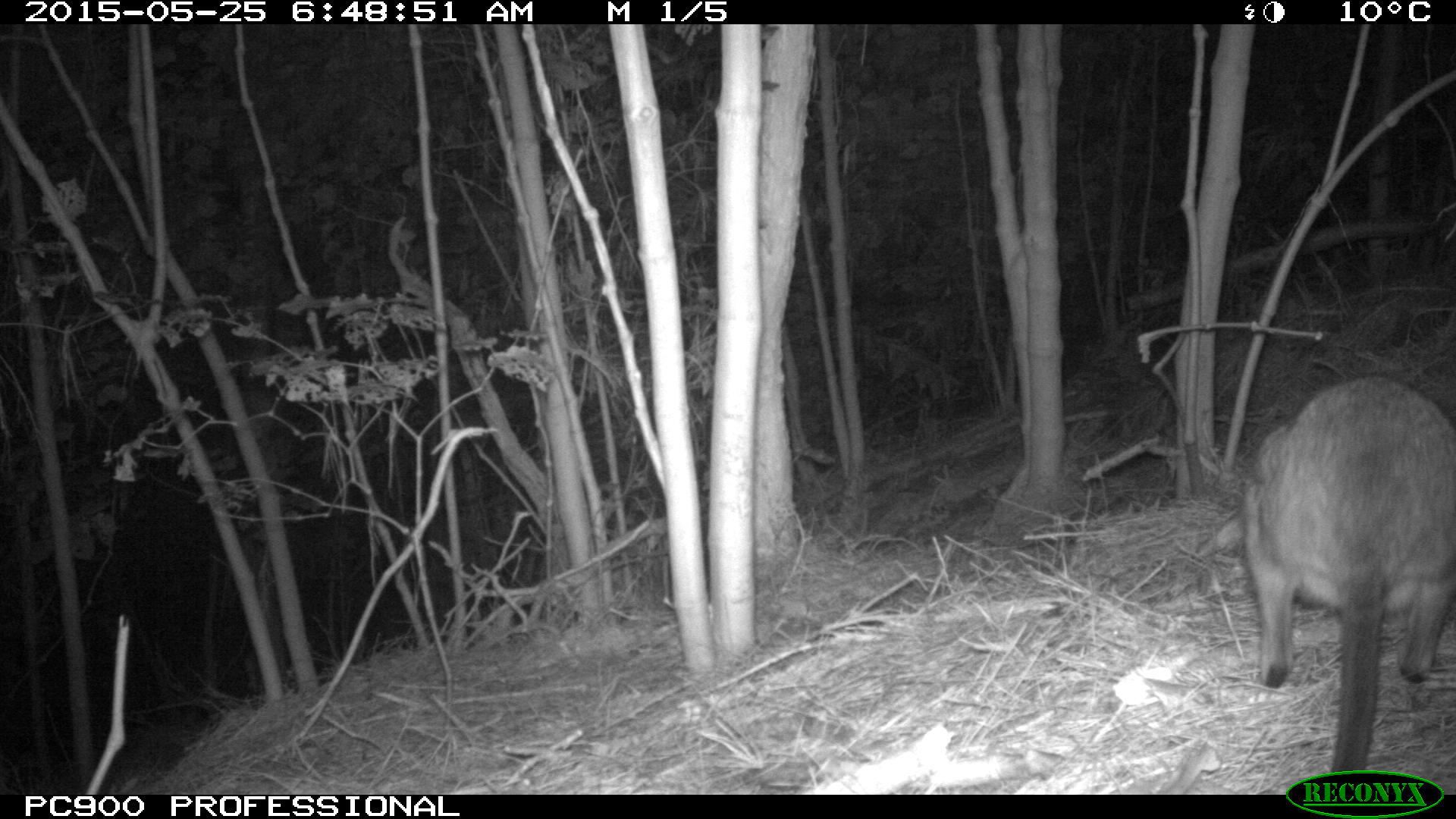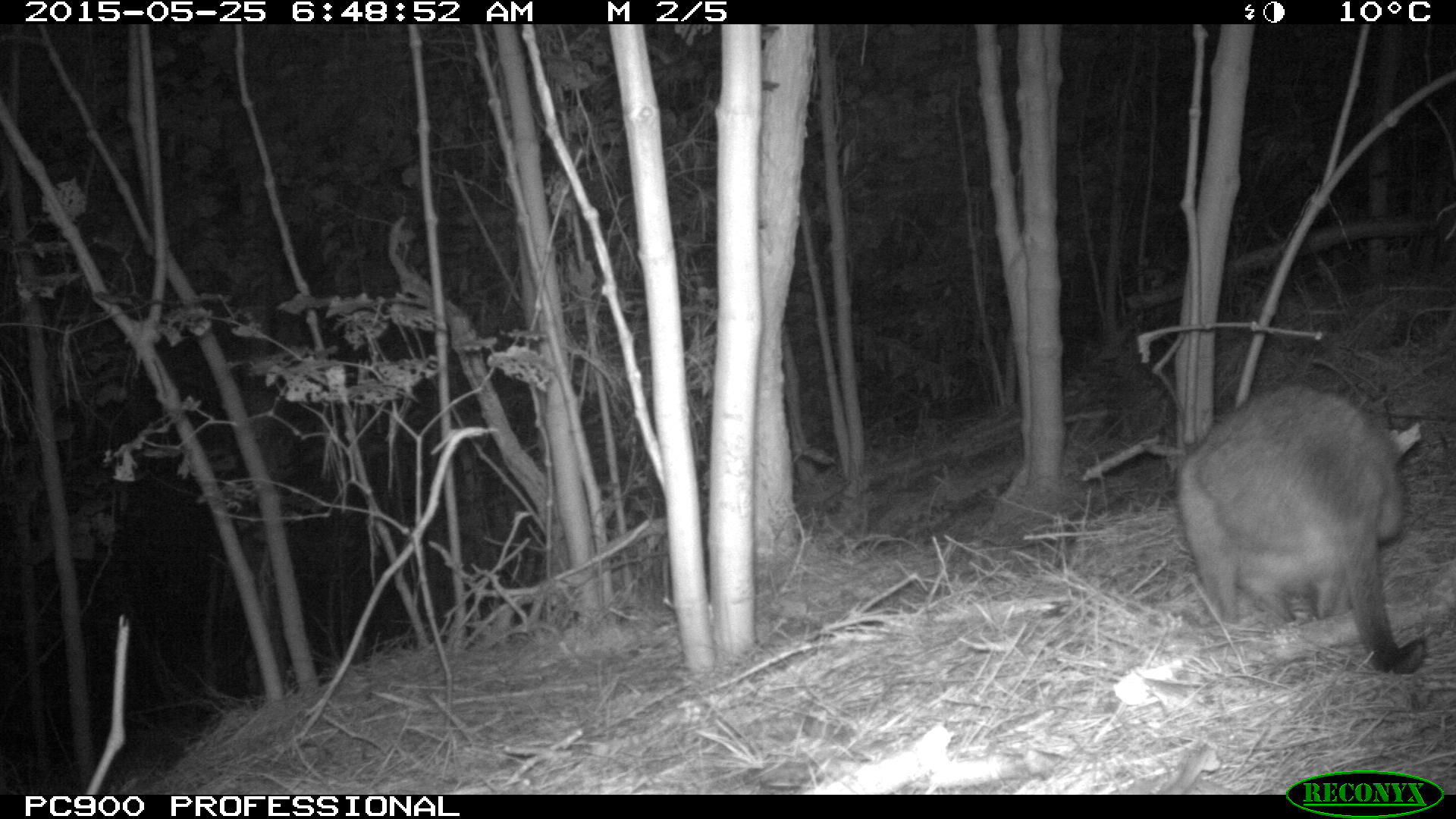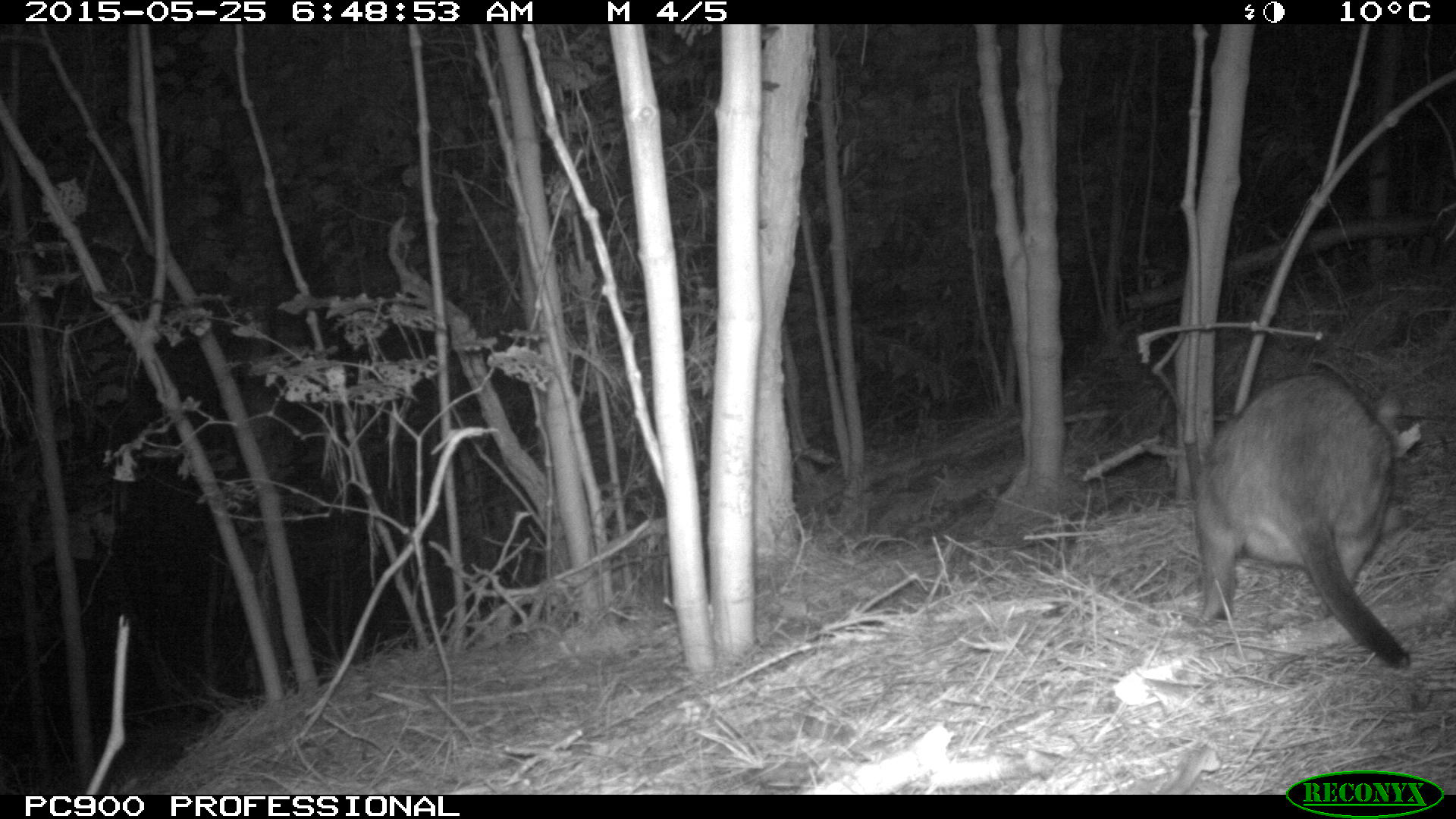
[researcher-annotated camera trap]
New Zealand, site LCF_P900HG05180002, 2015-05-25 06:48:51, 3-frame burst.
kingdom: Animalia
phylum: Chordata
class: Mammalia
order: Diprotodontia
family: Macropodidae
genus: Notamacropus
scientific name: Notamacropus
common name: wallaby